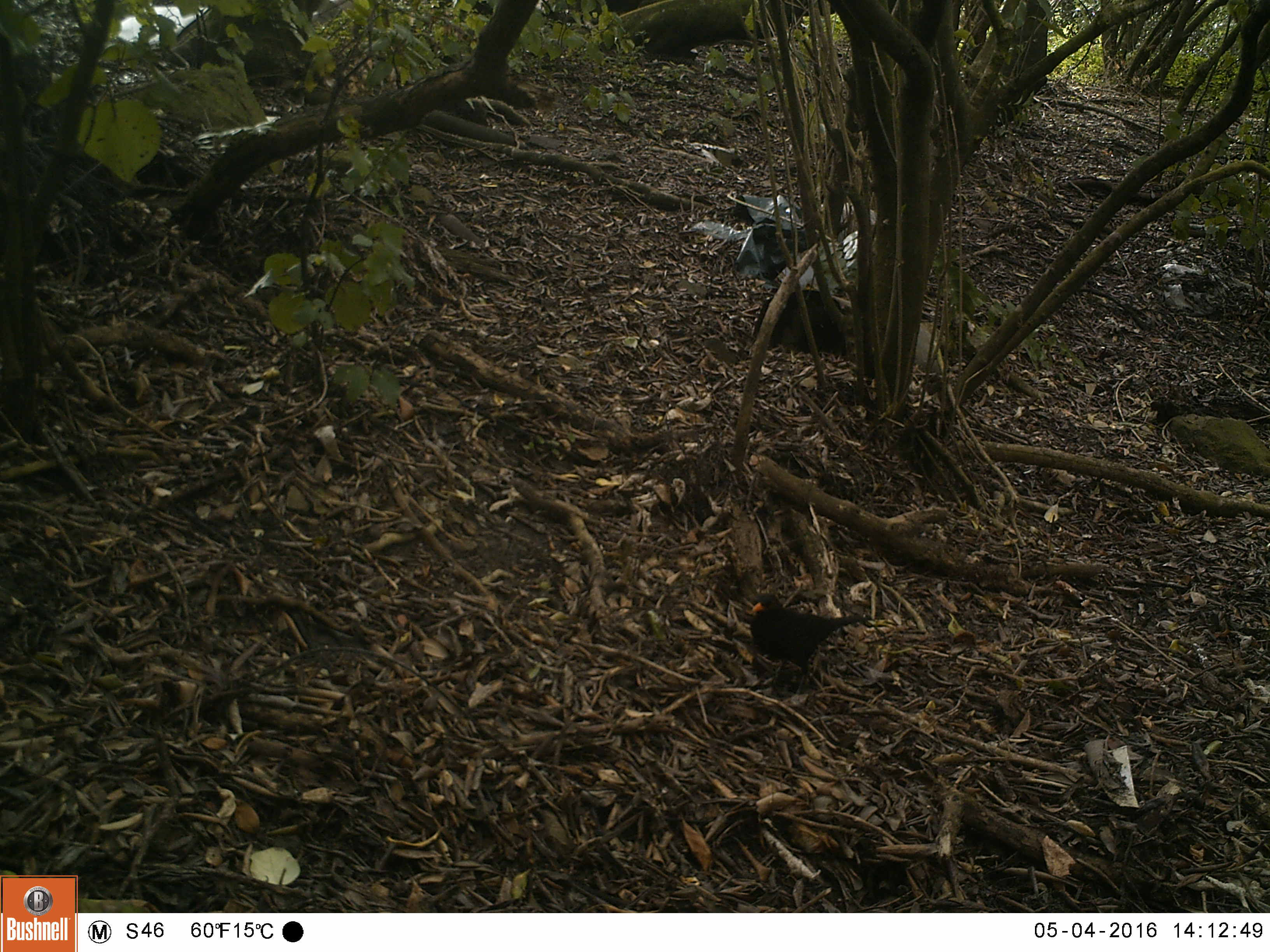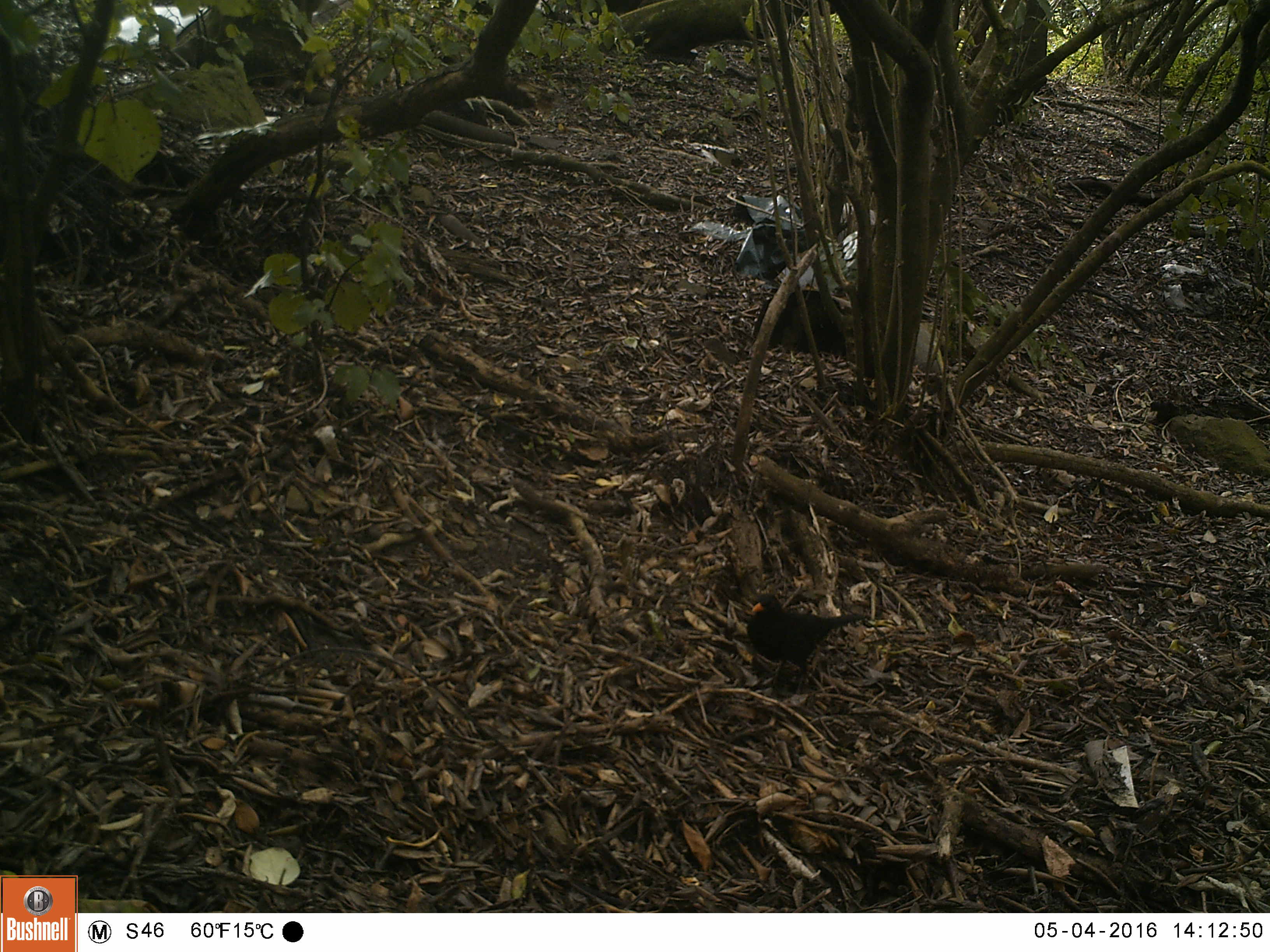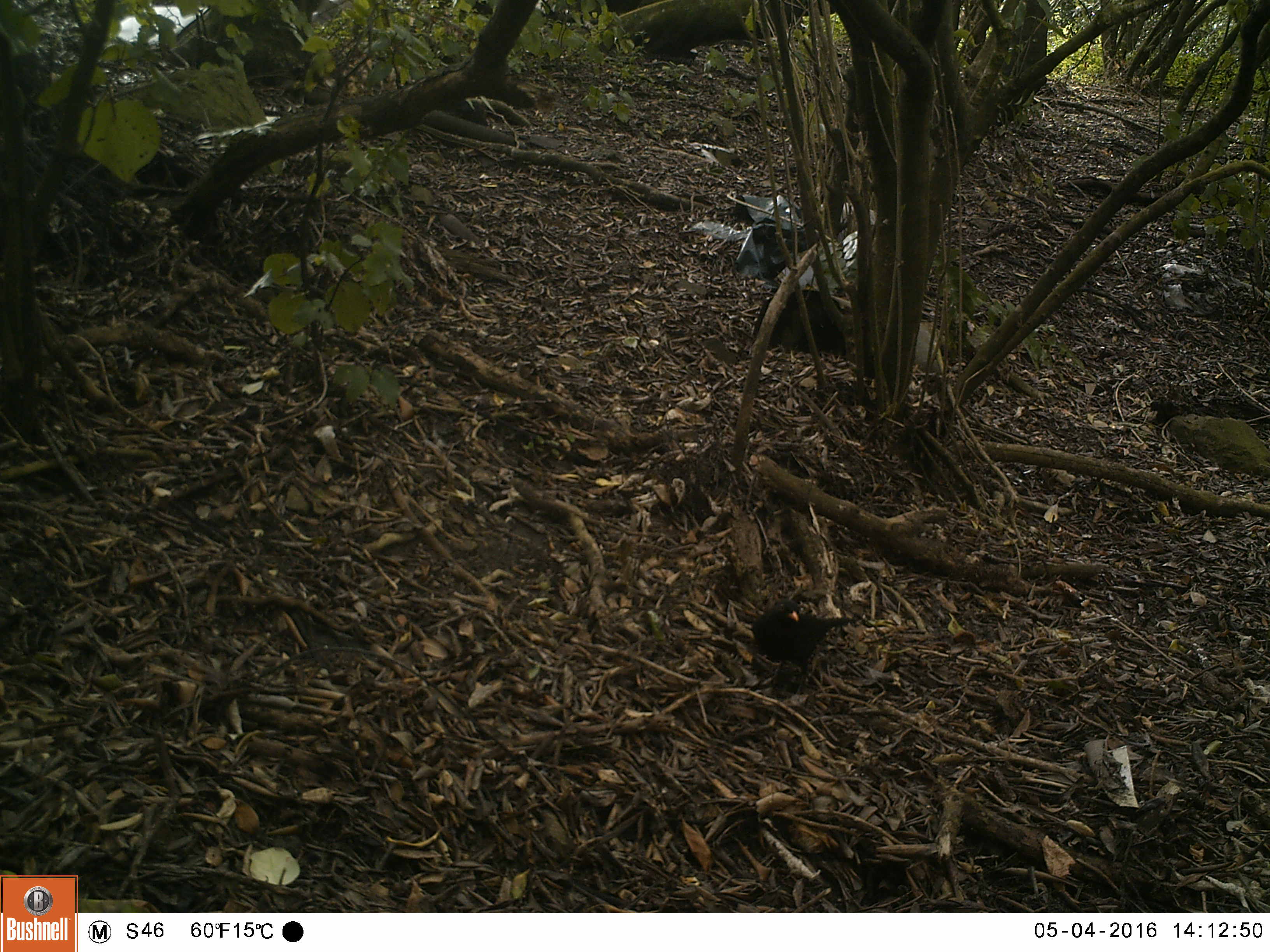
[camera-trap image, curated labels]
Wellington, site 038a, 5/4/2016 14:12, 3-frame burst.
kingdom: Animalia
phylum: Chordata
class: Aves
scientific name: Aves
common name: bird